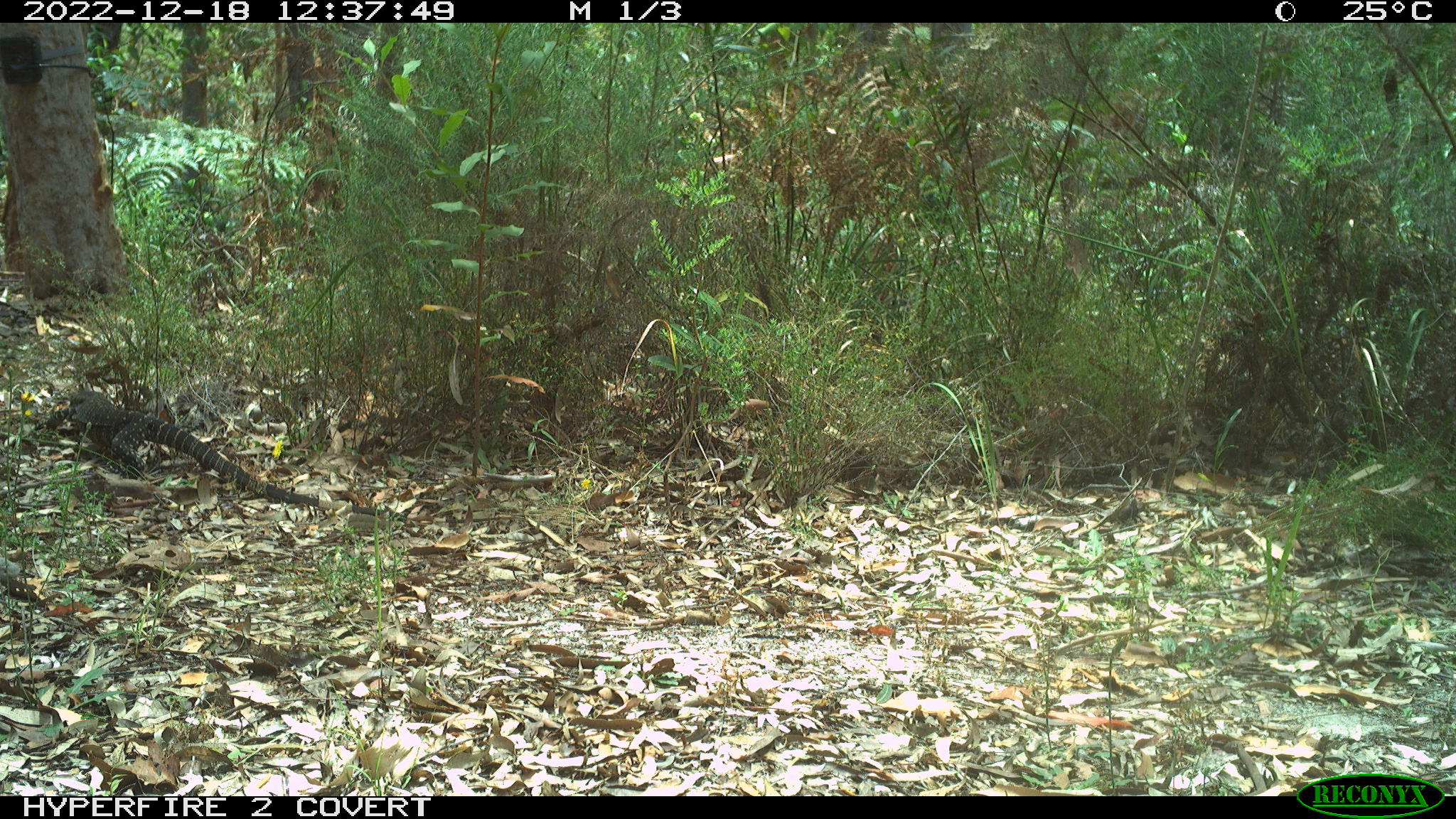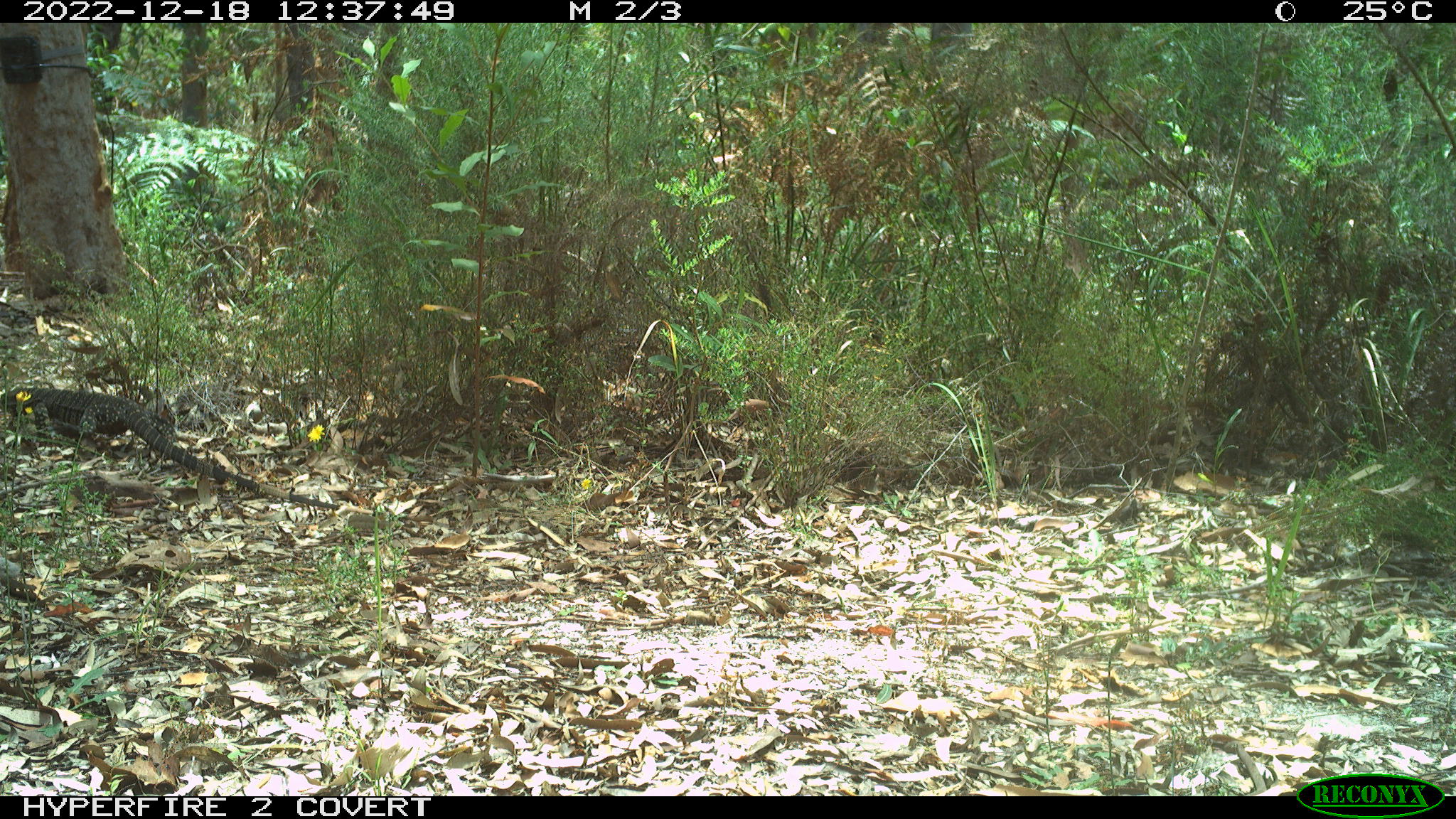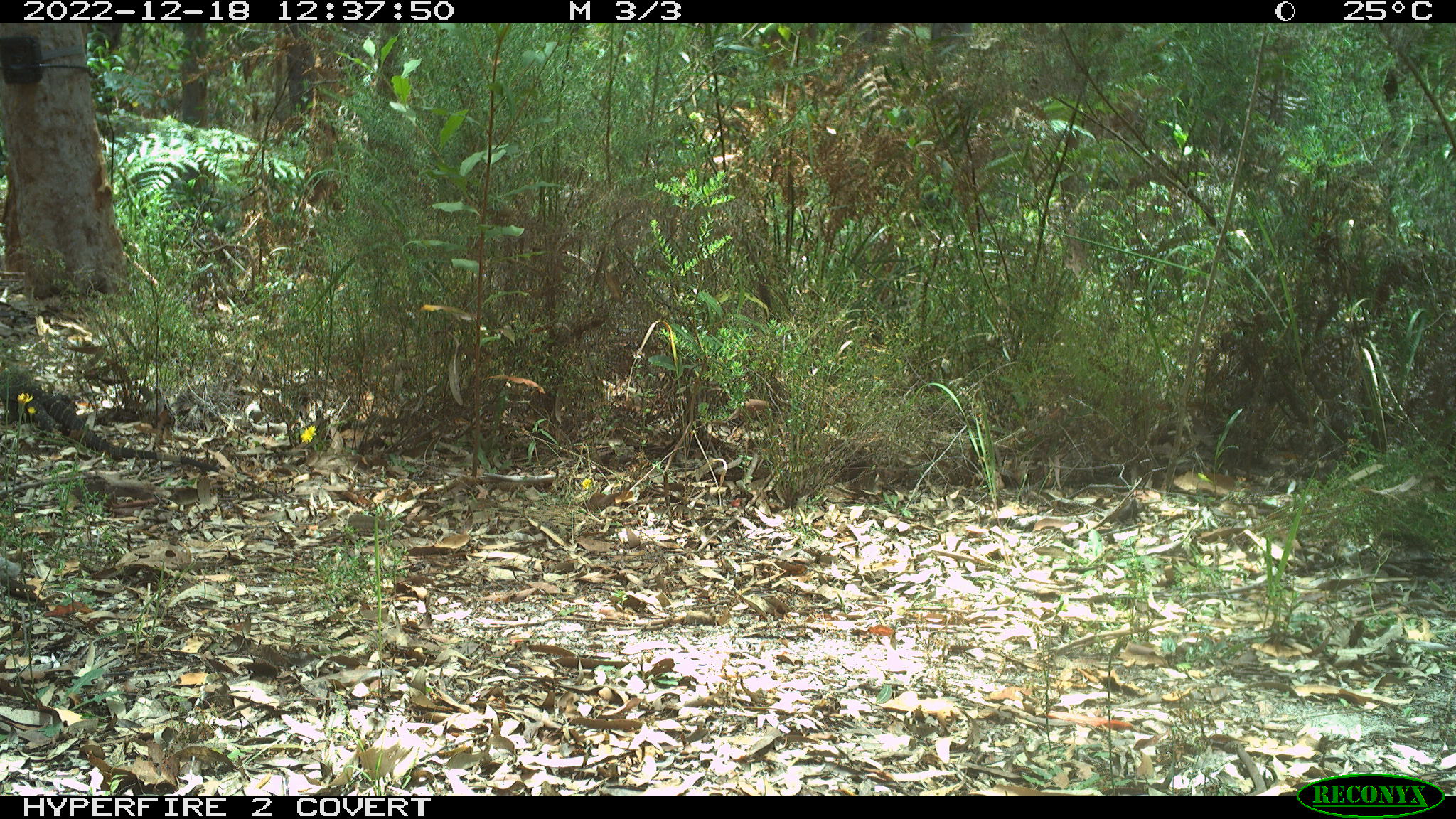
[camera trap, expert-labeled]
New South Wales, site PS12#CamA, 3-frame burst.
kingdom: Animalia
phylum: Chordata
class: Reptilia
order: Squamata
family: Varanidae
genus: Varanus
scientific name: Varanus varius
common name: lace monitor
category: goanna